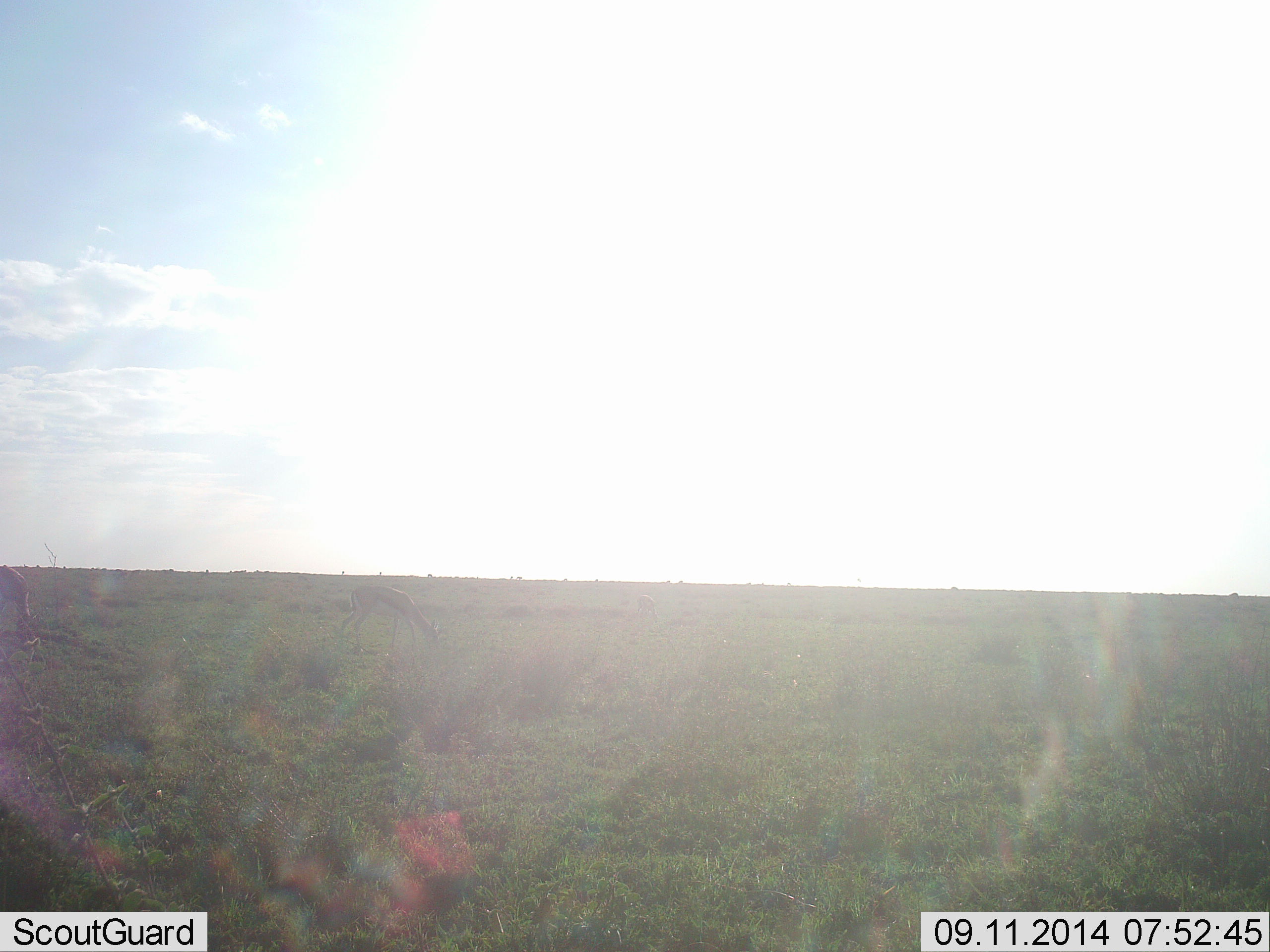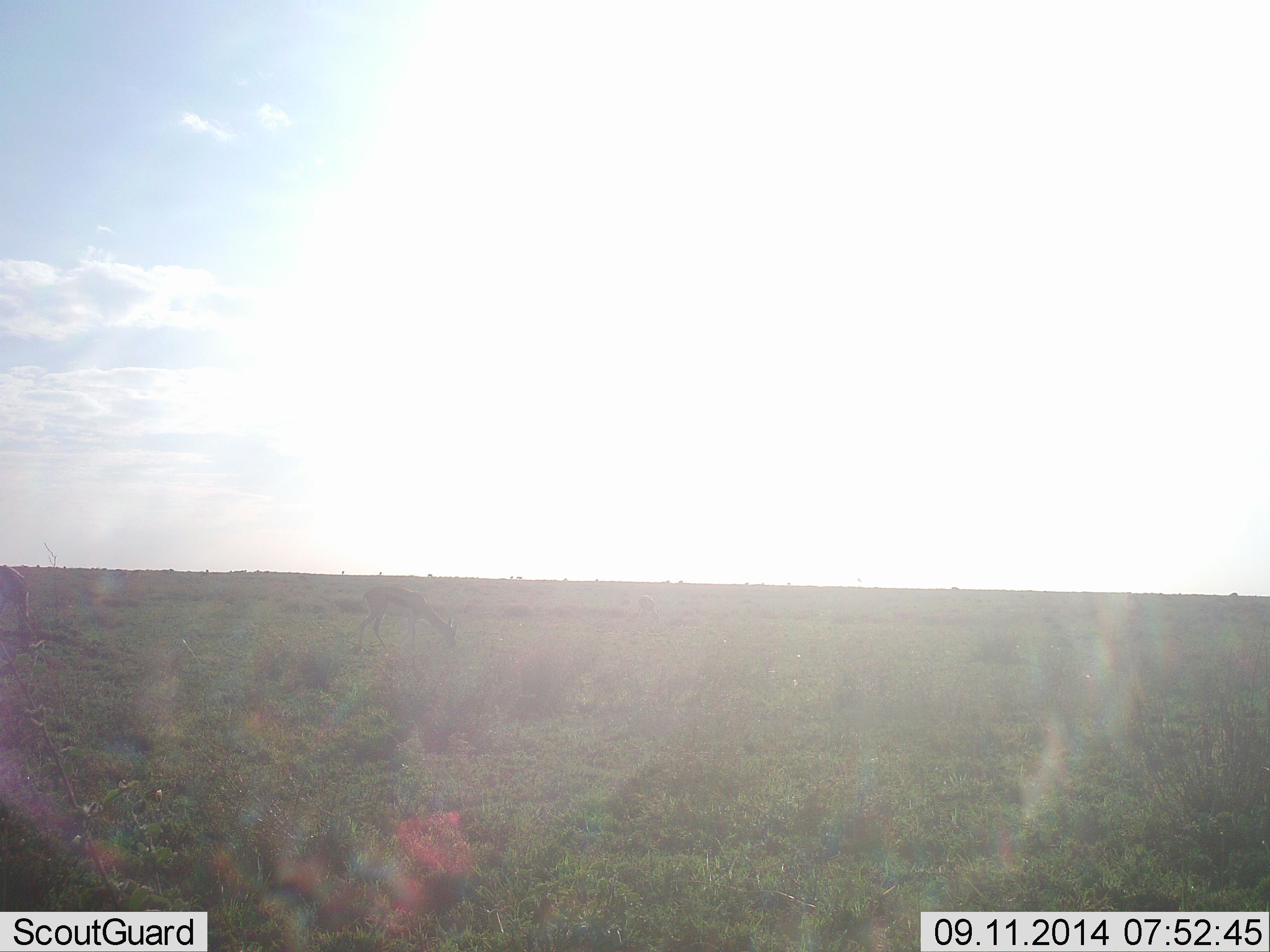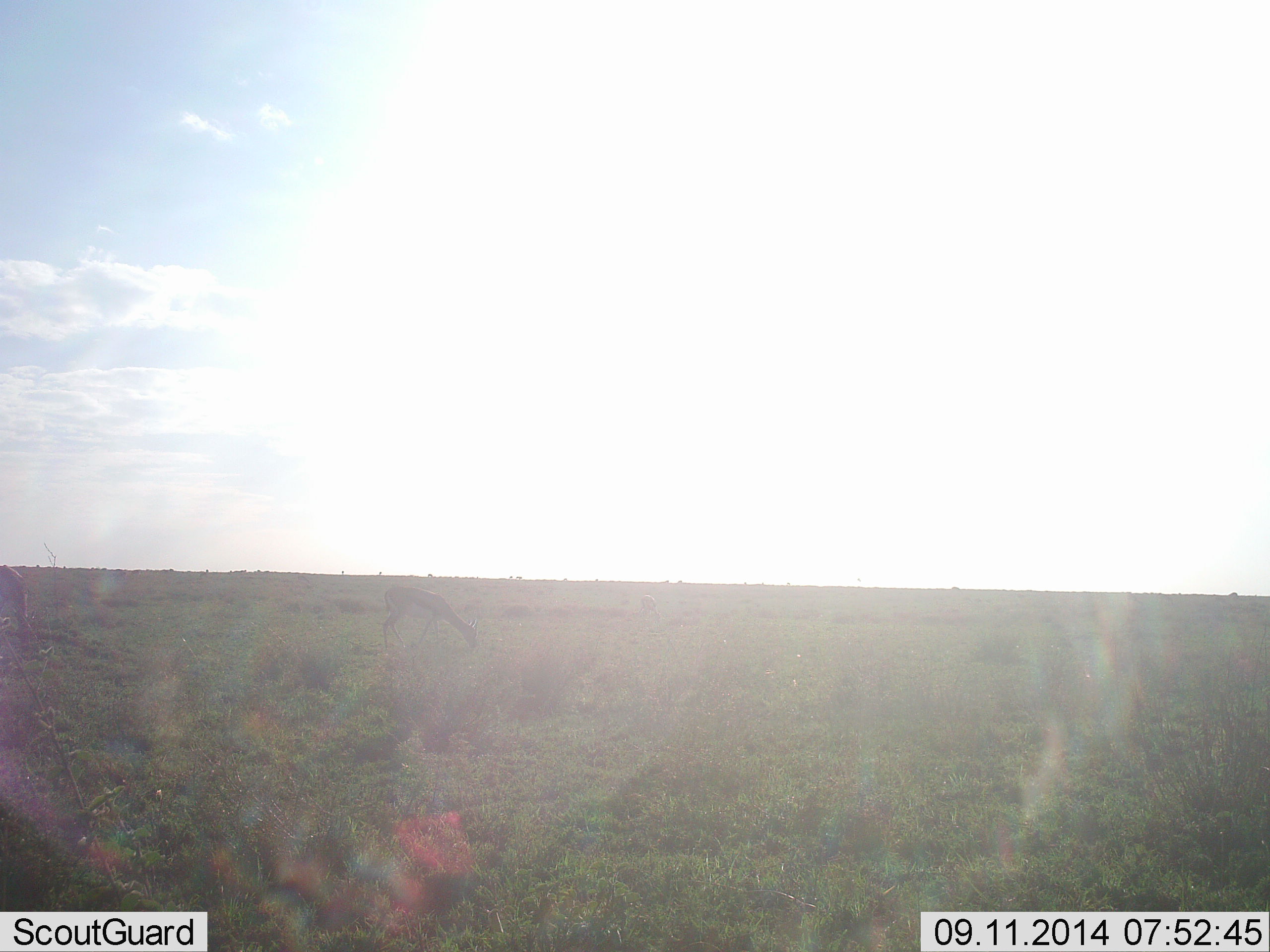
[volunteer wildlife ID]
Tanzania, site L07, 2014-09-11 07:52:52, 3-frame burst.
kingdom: Animalia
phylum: Chordata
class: Mammalia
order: Artiodactyla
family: Bovidae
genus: Eudorcas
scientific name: Eudorcas thomsonii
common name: thomson's gazelle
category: gazellethomsons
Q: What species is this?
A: Gazellethomsons (thomson's gazelle) (Eudorcas thomsonii).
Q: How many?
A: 1.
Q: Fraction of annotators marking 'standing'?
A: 10%.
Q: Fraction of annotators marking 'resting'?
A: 0%.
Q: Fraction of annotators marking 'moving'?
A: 50%.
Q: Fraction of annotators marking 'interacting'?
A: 0%.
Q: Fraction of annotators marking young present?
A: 0%.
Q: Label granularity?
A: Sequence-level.